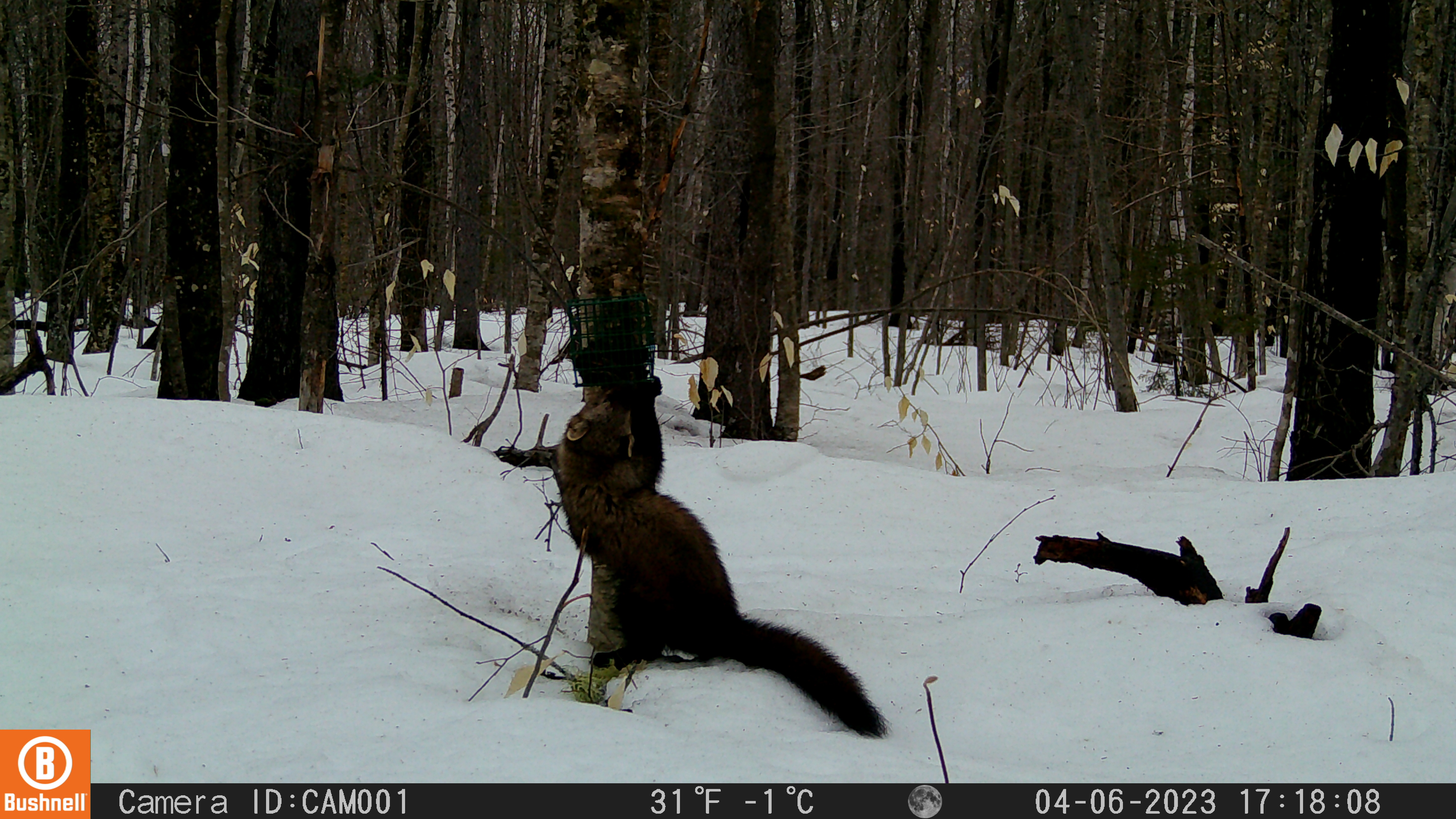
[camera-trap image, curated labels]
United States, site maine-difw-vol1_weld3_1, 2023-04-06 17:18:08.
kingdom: Animalia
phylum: Chordata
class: Mammalia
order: Carnivora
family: Mustelidae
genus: Pekania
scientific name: Pekania pennanti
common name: fisher